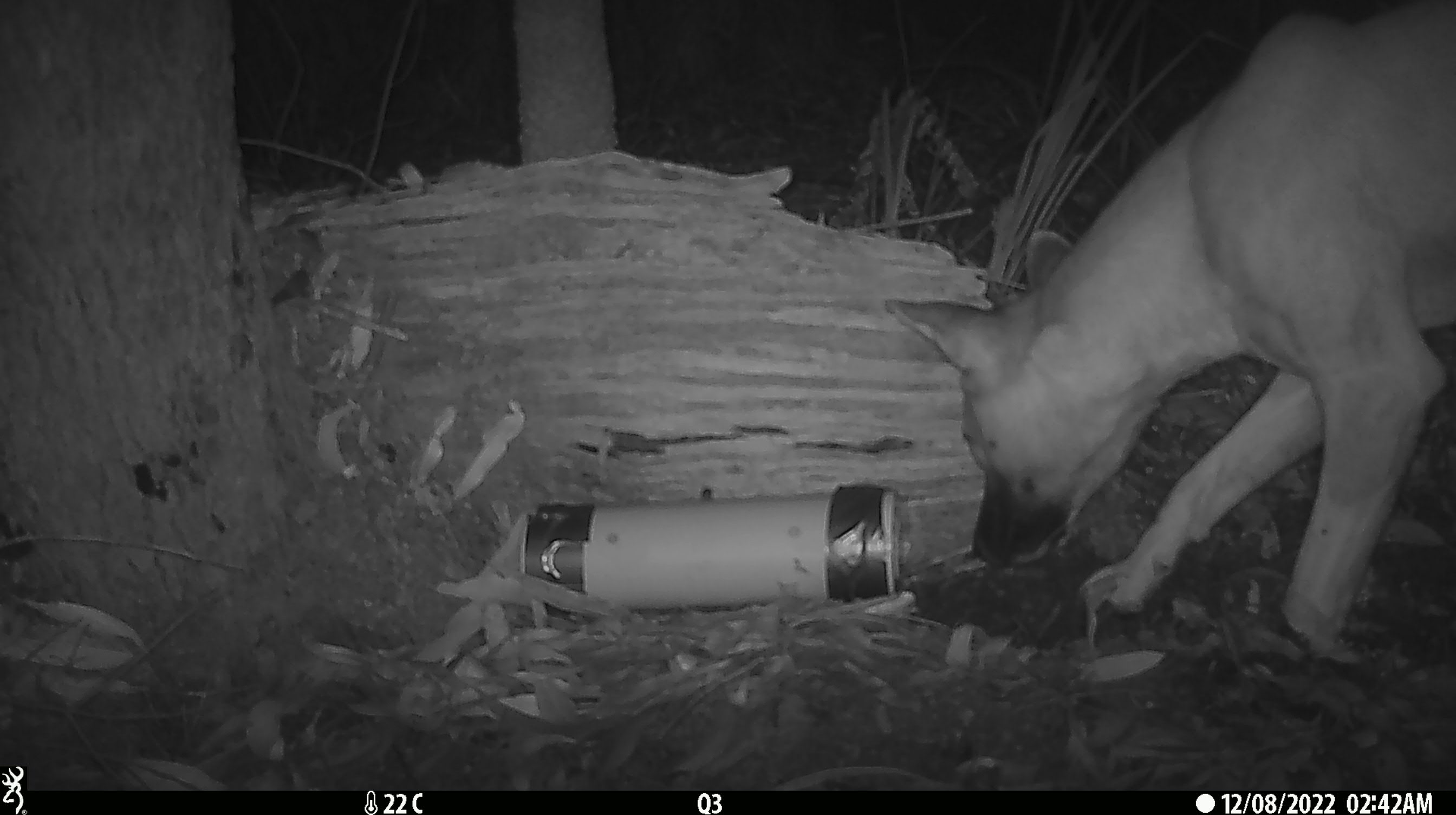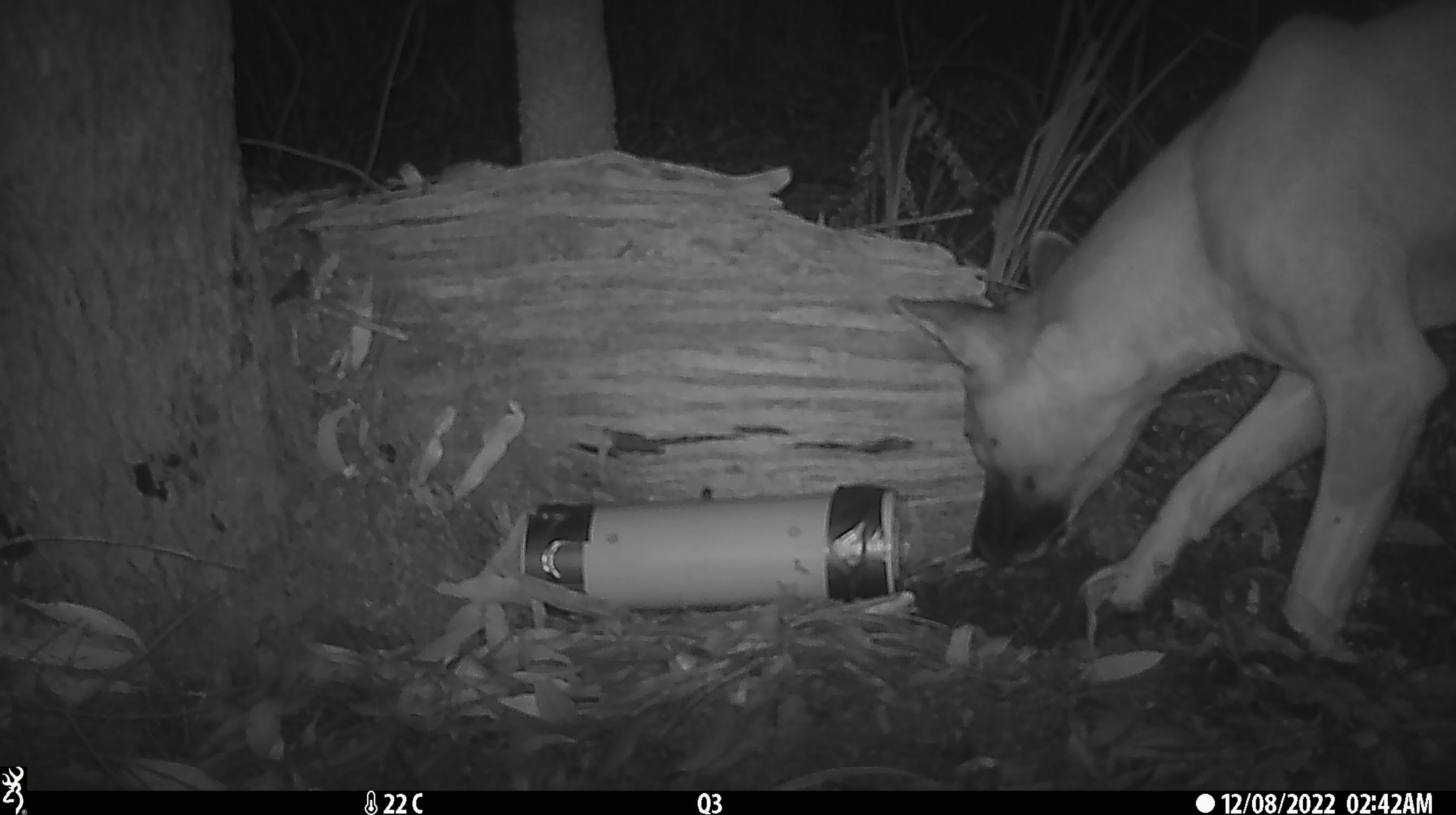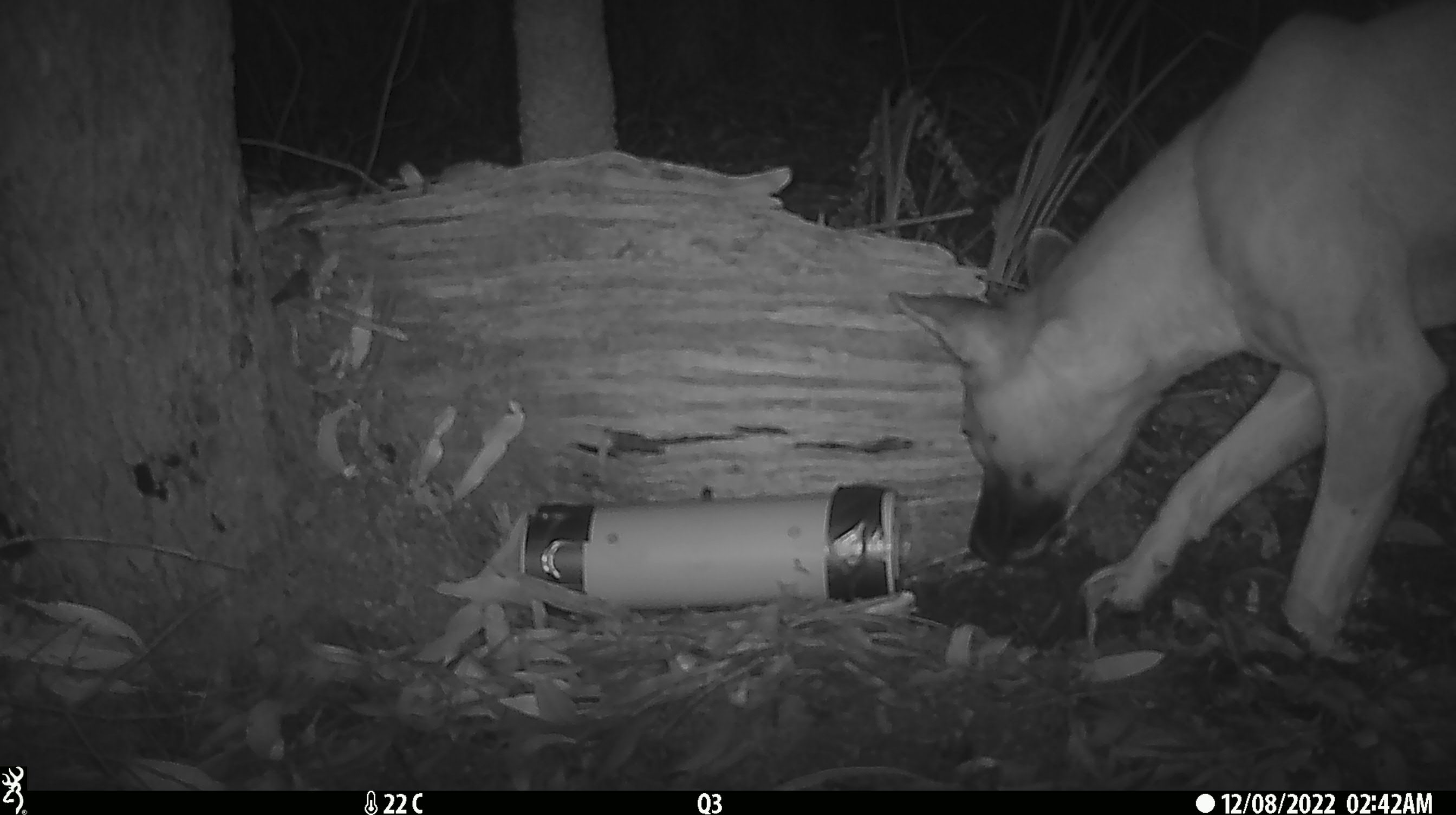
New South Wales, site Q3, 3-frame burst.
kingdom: Animalia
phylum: Chordata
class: Mammalia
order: Carnivora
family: Canidae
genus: Canis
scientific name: Canis familiaris dingo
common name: dingo